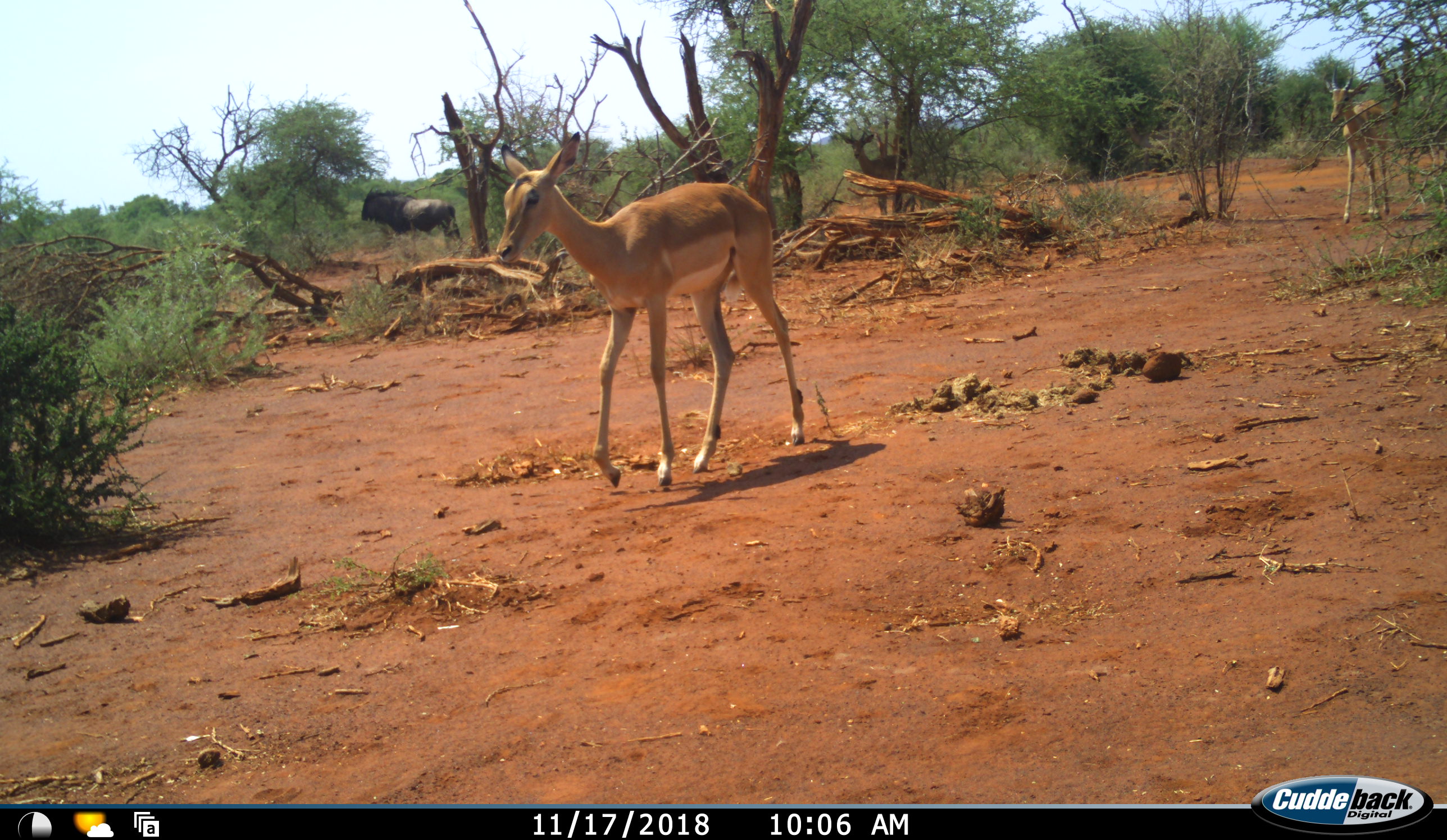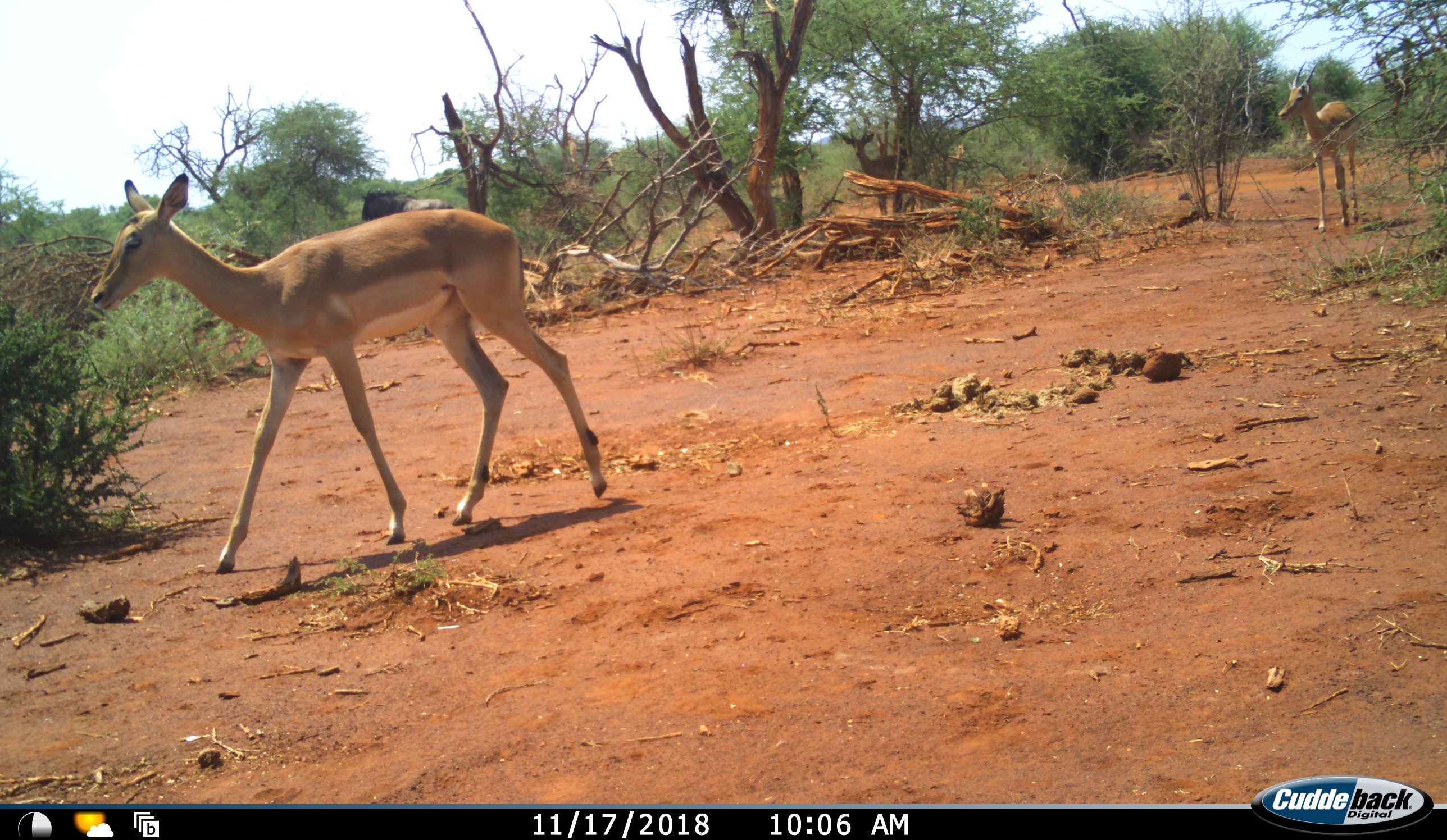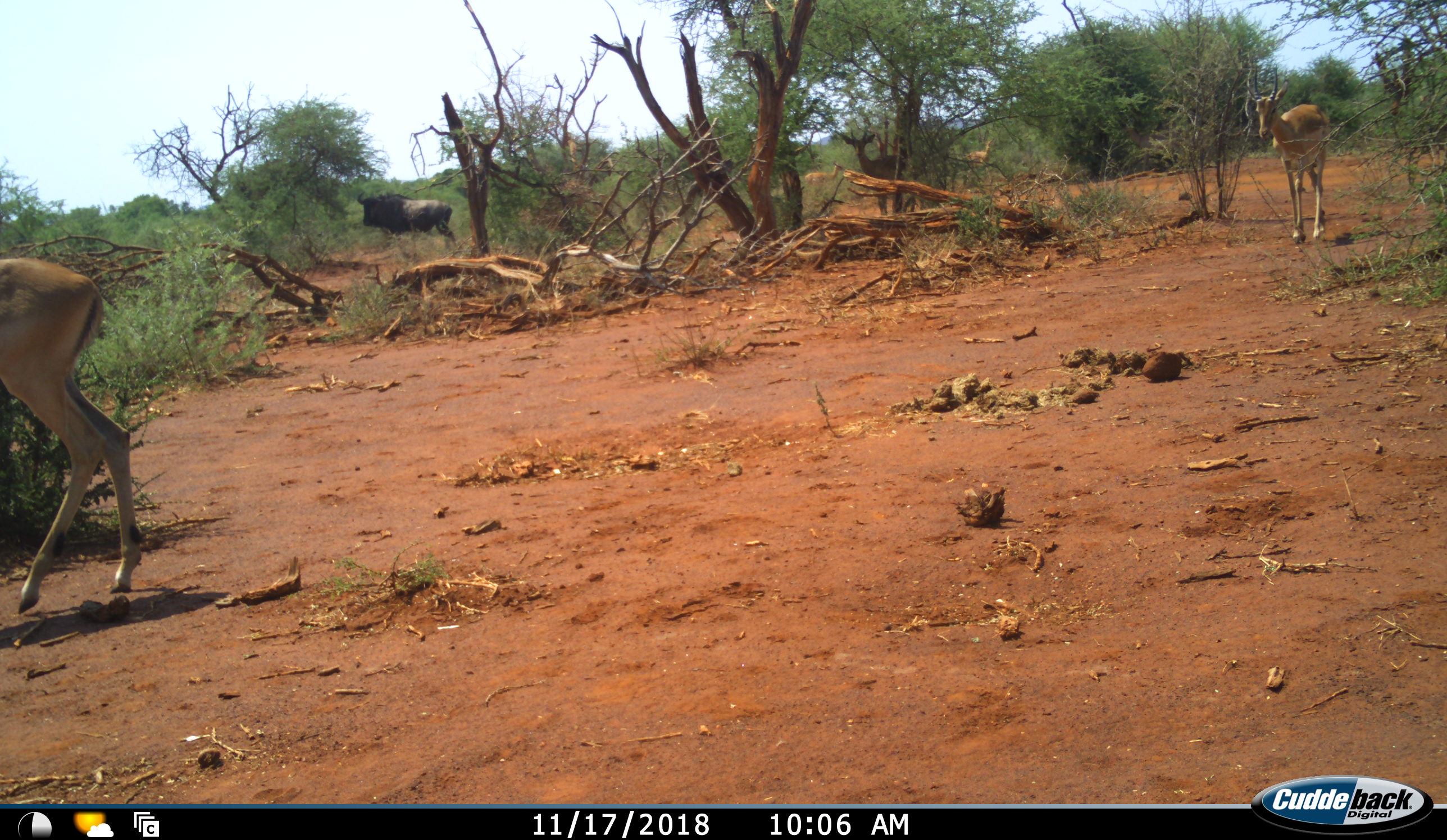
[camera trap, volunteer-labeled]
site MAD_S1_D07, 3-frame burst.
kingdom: Animalia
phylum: Chordata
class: Mammalia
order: Artiodactyla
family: Bovidae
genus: Aepyceros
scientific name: Aepyceros melampus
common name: impala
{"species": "impala (Aepyceros melampus)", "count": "5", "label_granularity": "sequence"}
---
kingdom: Animalia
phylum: Chordata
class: Mammalia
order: Artiodactyla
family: Bovidae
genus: Connochaetes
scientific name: Connochaetes taurinus taurinus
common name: blue wildebeest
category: wildebeestblue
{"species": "wildebeestblue (blue wildebeest) (Connochaetes taurinus taurinus)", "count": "1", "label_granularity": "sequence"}